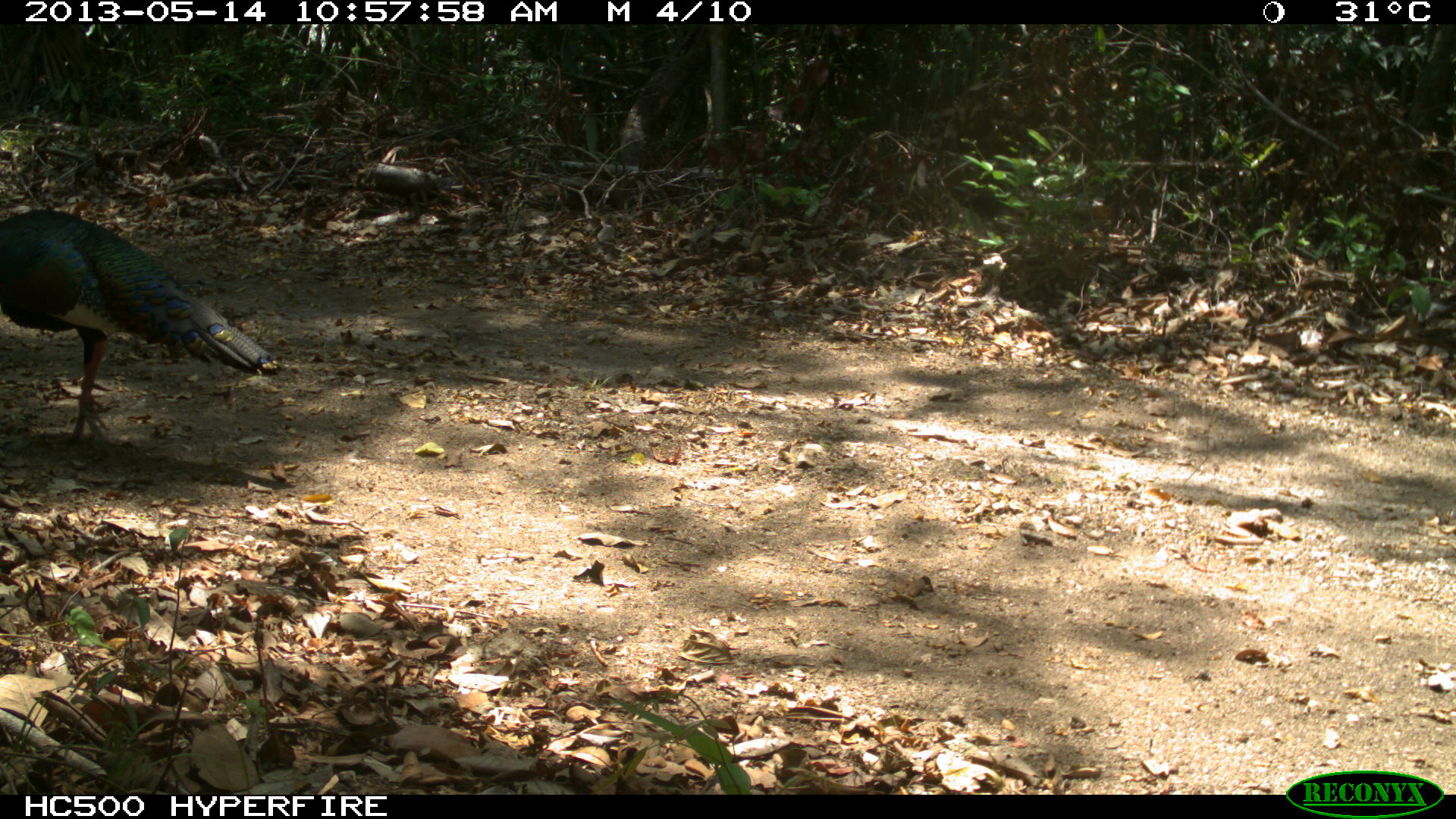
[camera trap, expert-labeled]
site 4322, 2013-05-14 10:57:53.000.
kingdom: Animalia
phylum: Chordata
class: Aves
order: Galliformes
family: Phasianidae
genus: Meleagris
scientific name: Meleagris ocellata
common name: ocellated turkey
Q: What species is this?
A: Meleagris ocellata (ocellated turkey).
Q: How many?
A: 1.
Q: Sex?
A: Male.